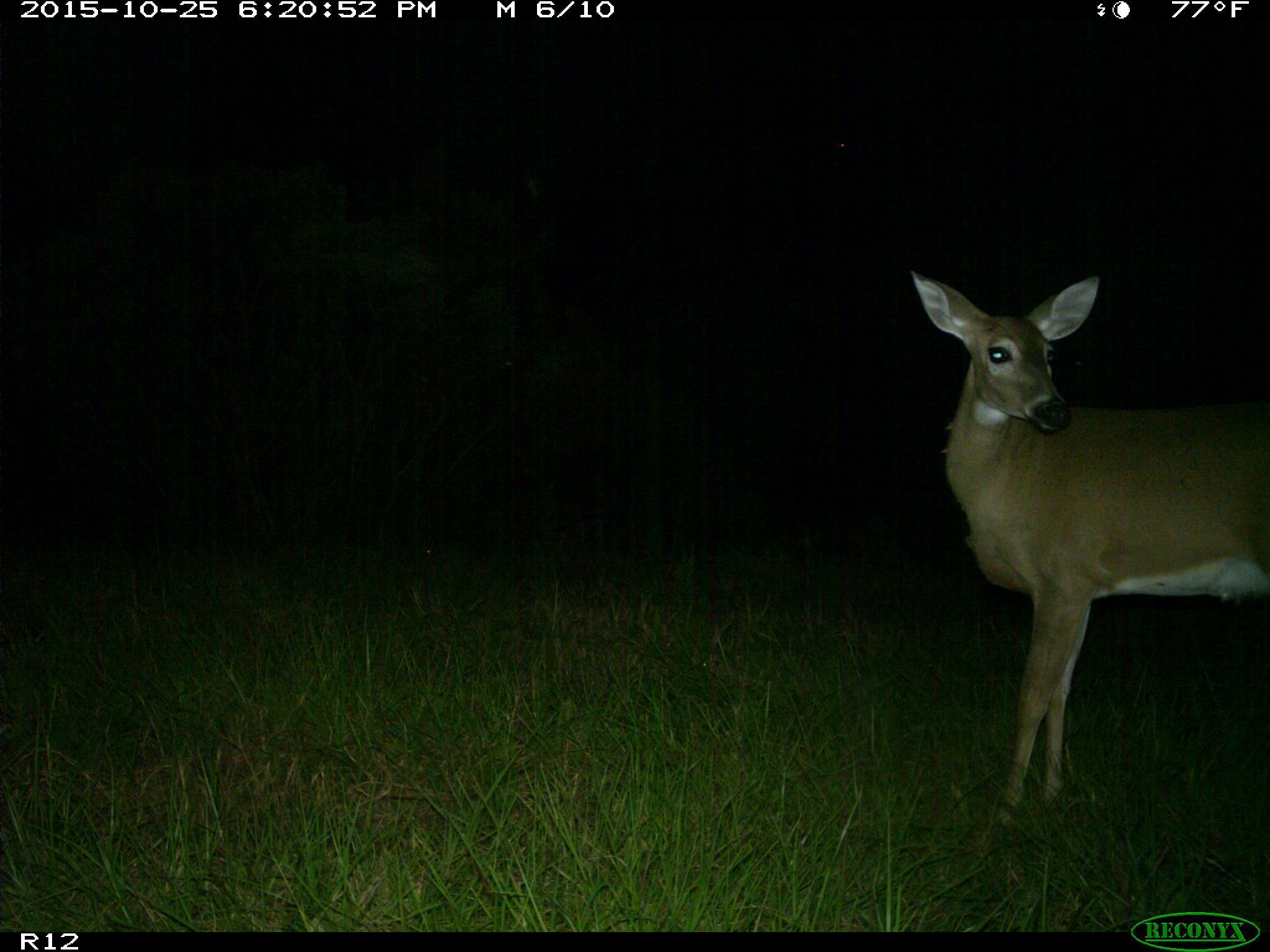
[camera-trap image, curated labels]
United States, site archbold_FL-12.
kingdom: Animalia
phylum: Chordata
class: Mammalia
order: Artiodactyla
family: Cervidae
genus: Odocoileus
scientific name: Odocoileus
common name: deer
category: unidentified deer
Unidentified deer (deer) (Odocoileus).